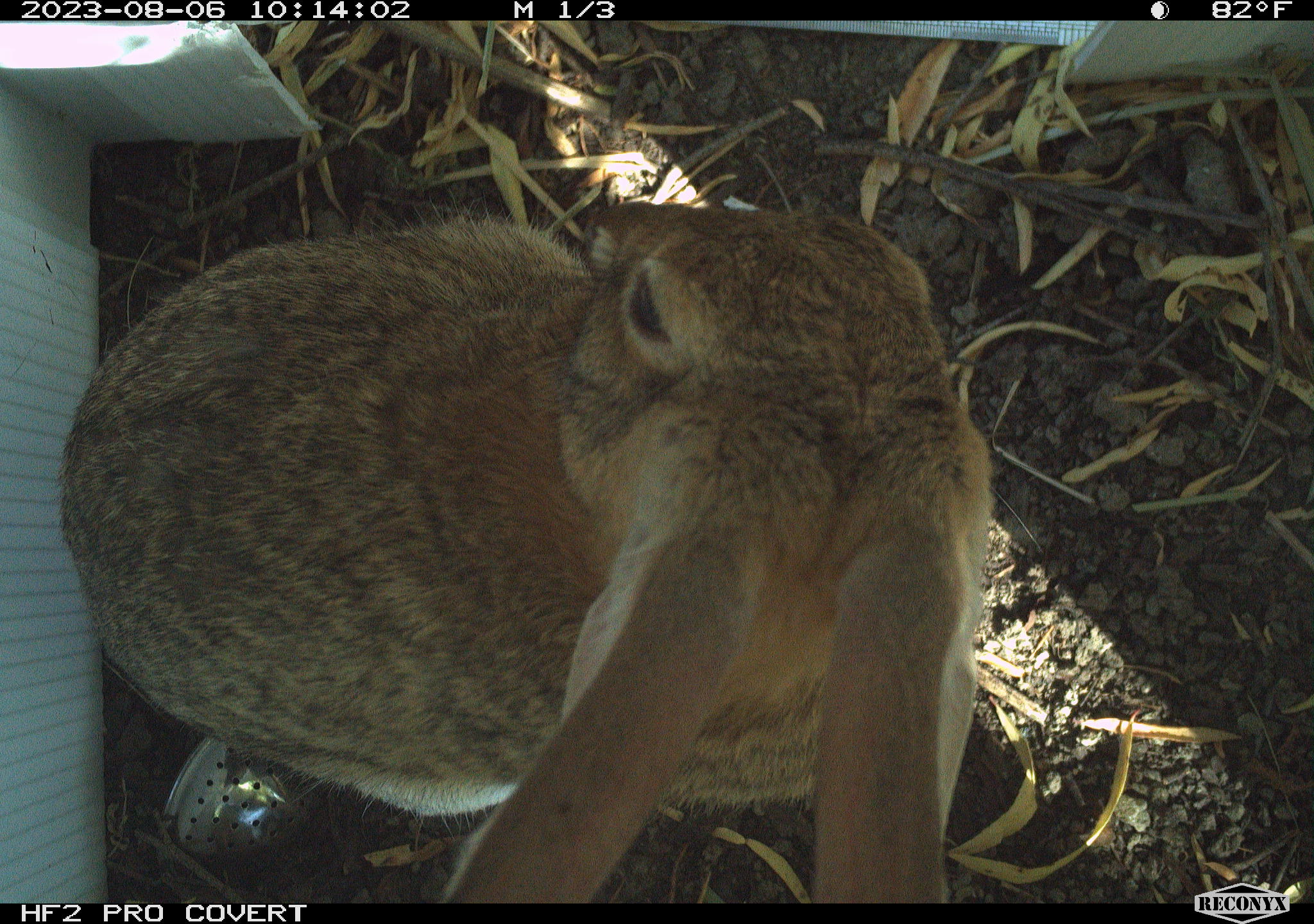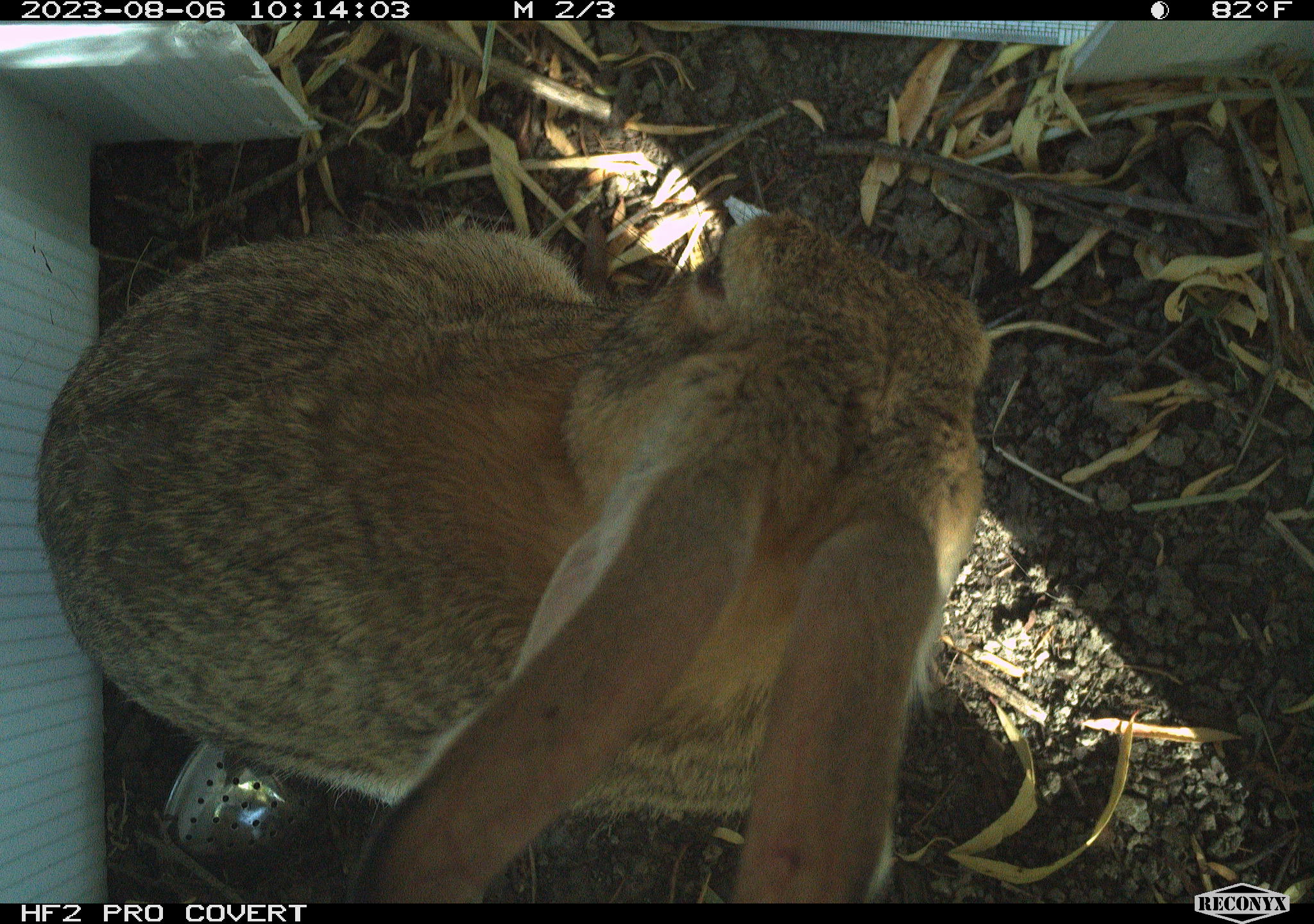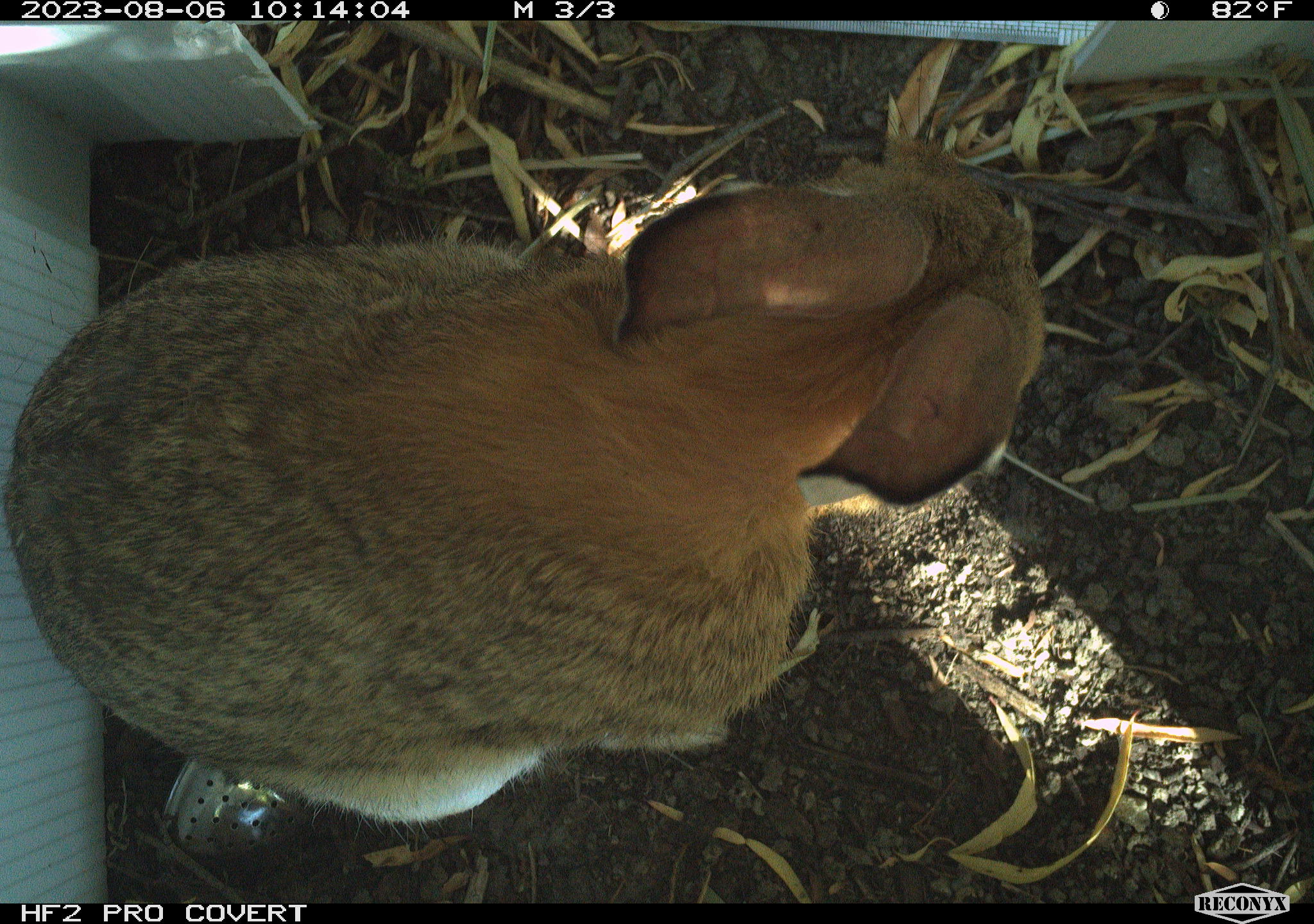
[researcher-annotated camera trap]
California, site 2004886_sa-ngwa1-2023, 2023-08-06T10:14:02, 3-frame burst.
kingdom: Animalia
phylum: Chordata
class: Mammalia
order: Lagomorpha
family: Leporidae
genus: Sylvilagus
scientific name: Sylvilagus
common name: cottontail rabbits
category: sylvilagus species